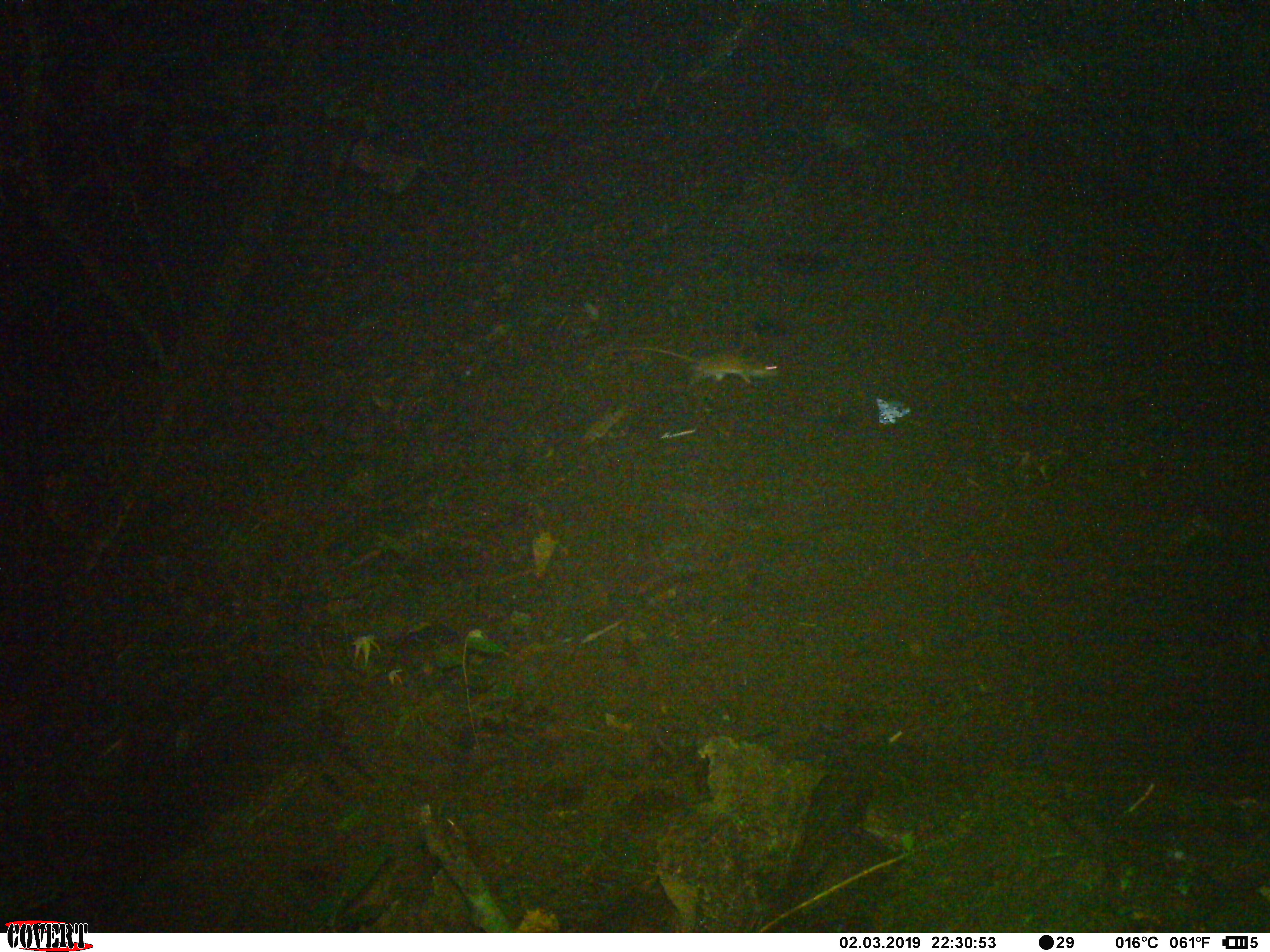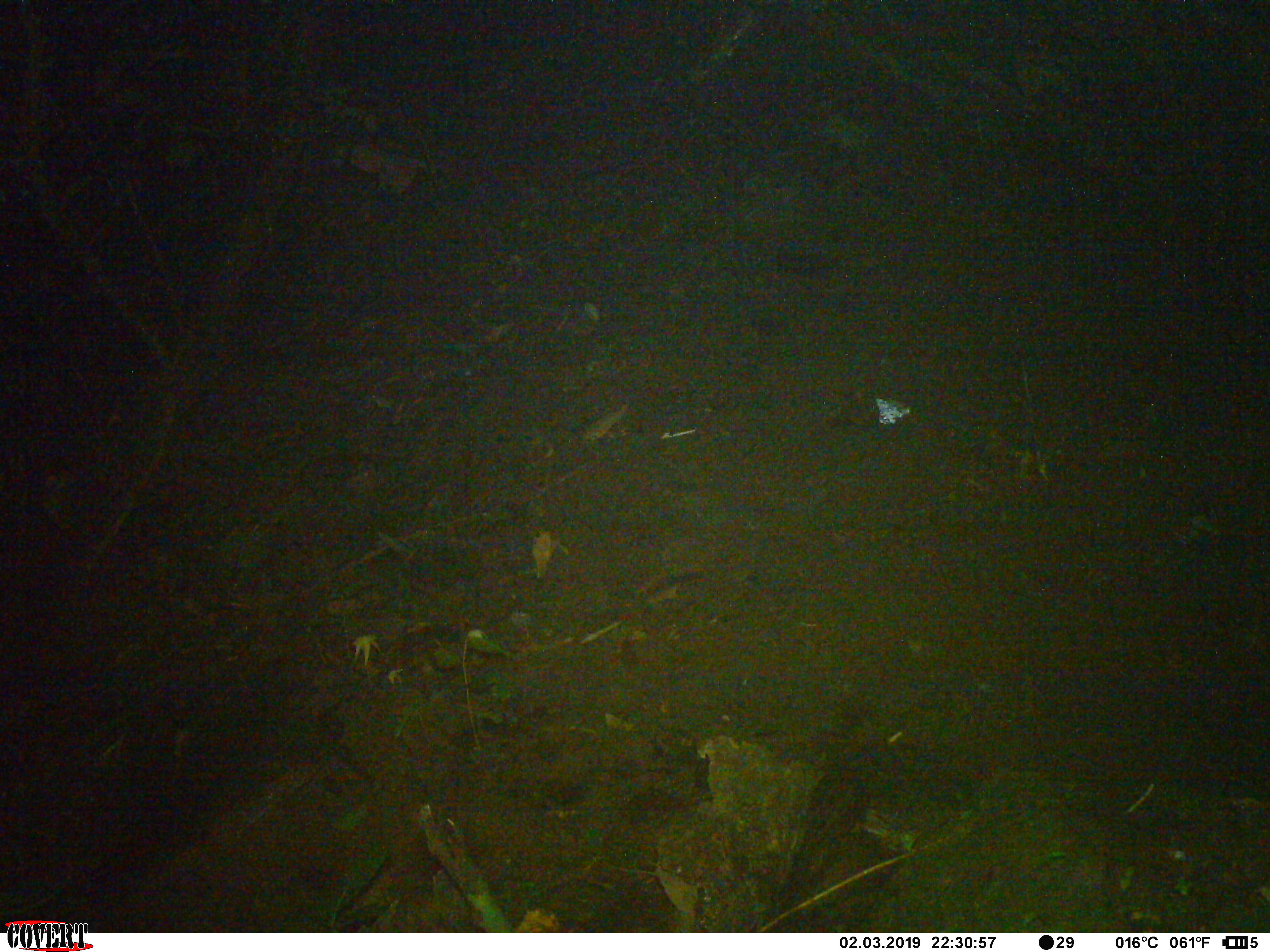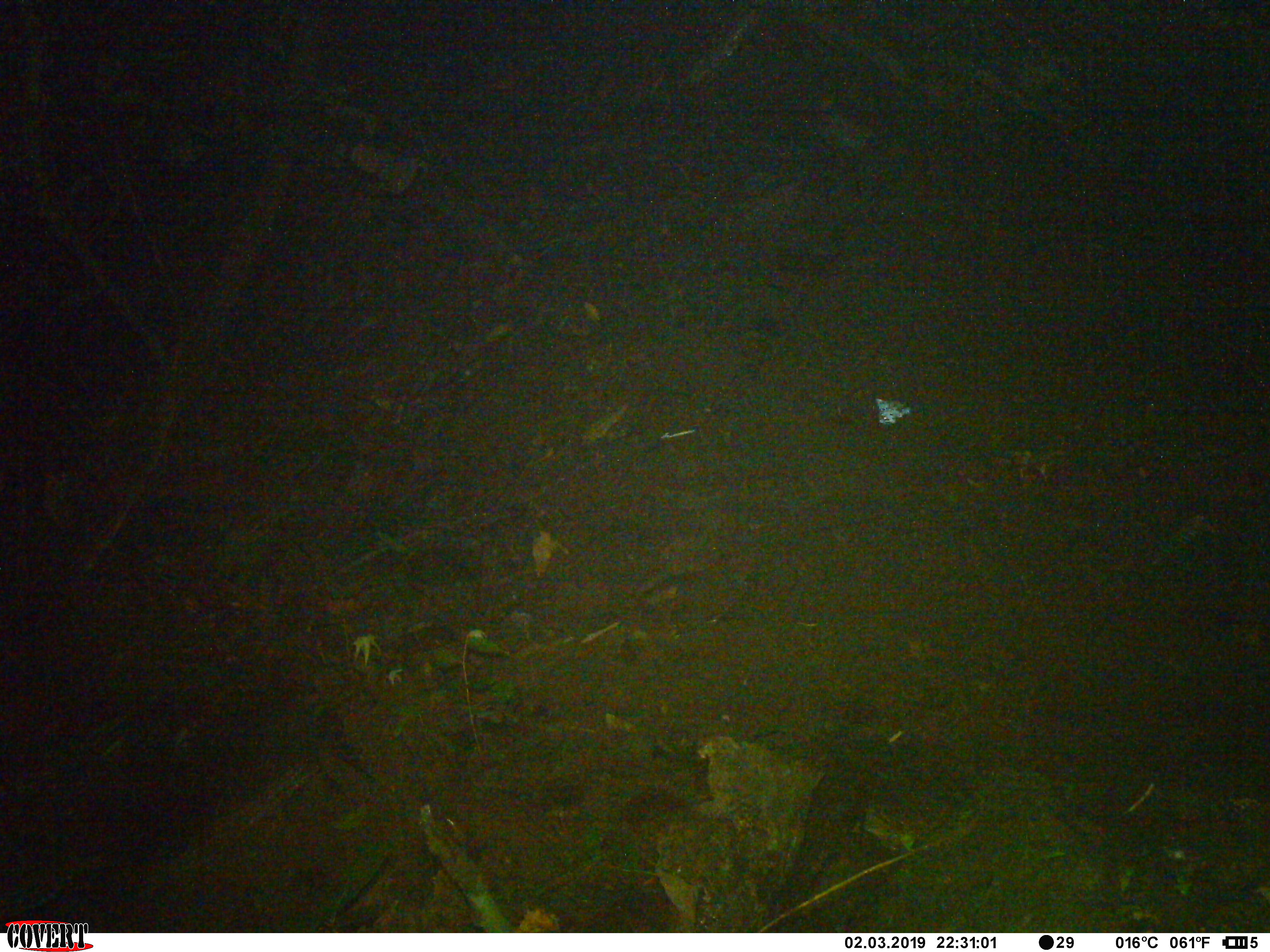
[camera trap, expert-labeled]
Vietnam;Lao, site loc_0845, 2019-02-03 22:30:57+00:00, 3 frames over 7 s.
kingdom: Animalia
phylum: Chordata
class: Mammalia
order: Rodentia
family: Muridae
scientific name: Muridae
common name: old-world mice and rats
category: unidentified murid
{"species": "unidentified murid (old-world mice and rats) (Muridae)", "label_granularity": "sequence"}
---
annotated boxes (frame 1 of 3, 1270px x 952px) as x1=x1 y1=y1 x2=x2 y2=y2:
unidentified murid: x1=610 y1=347 x2=783 y2=392